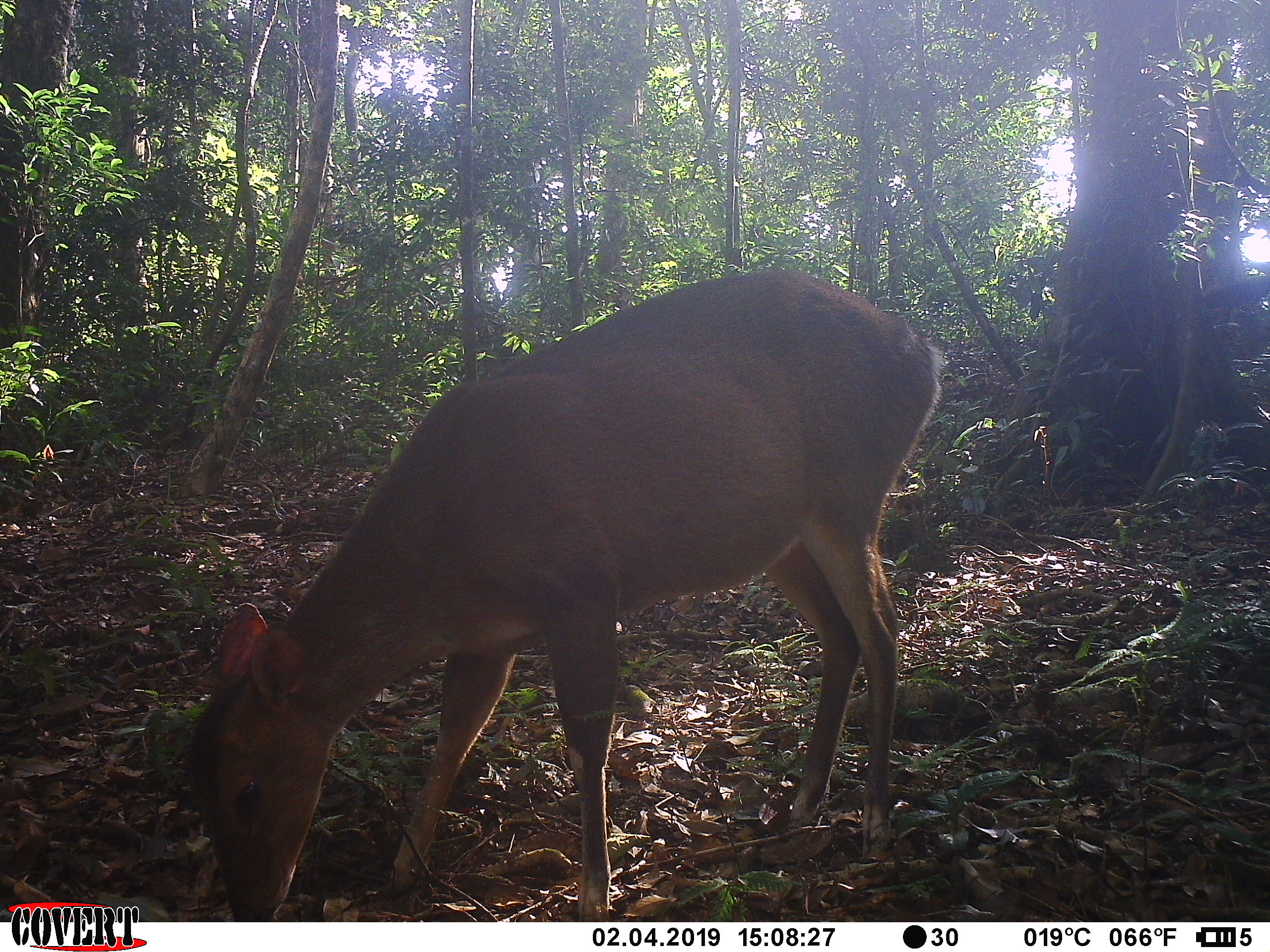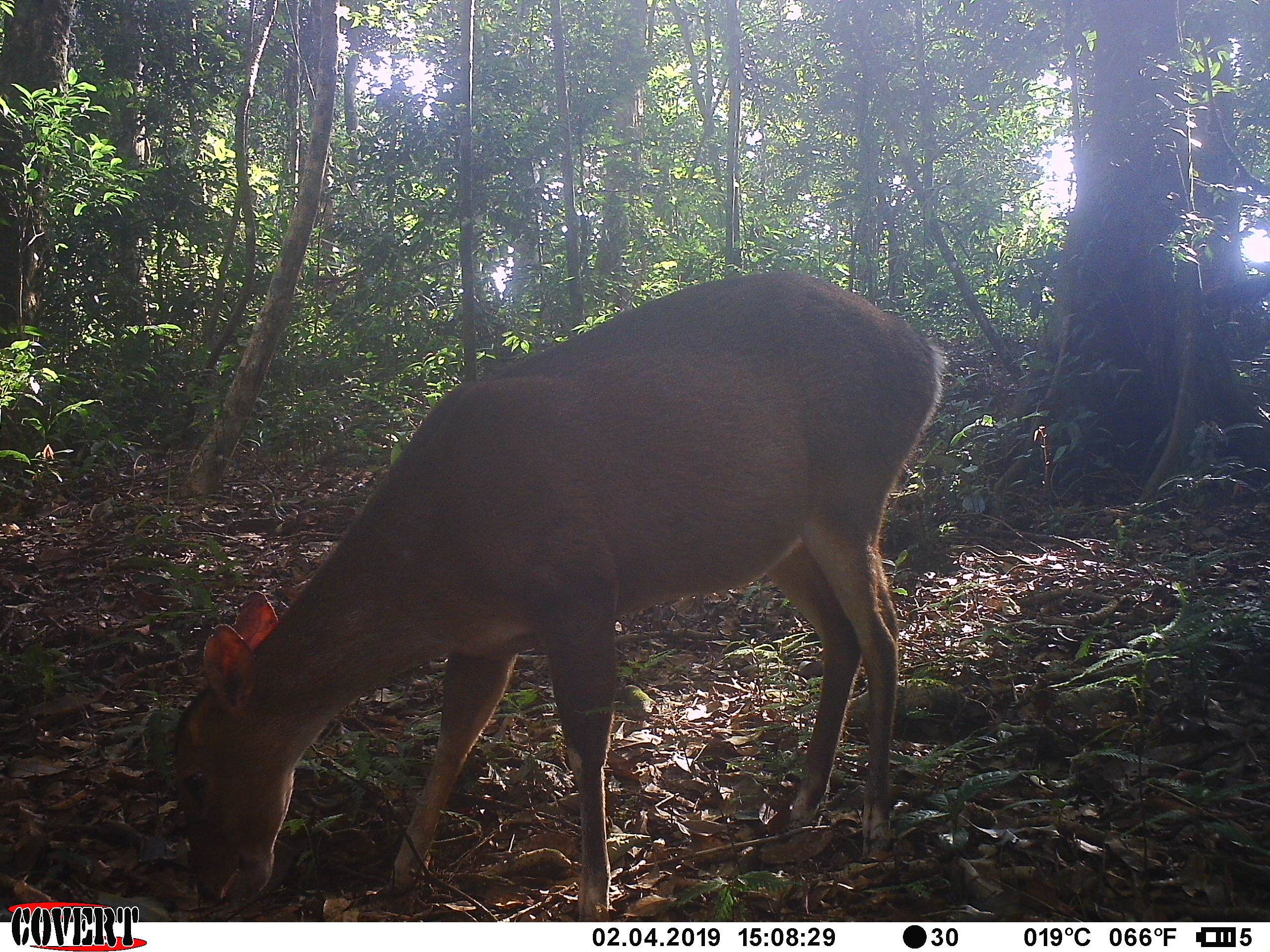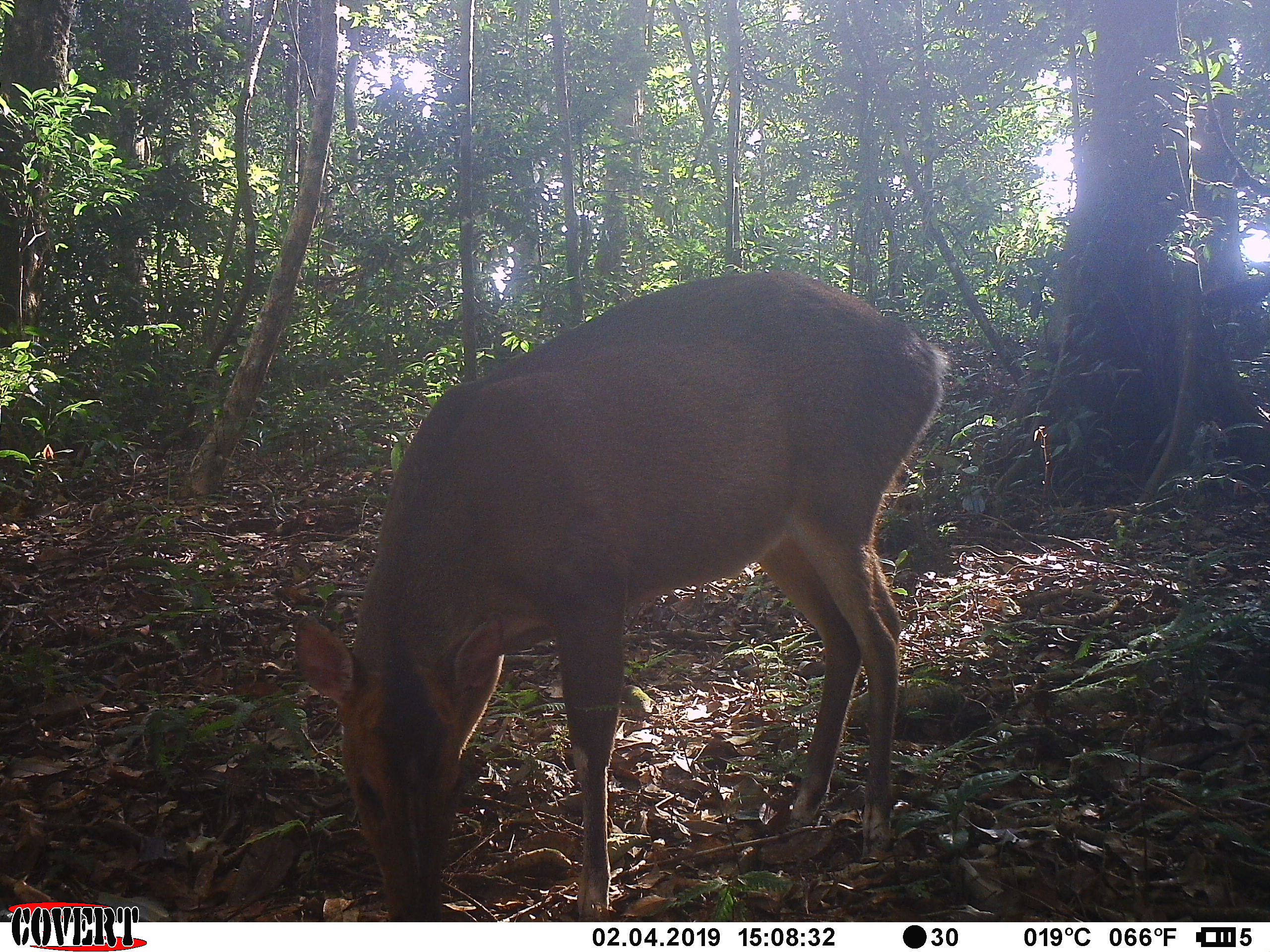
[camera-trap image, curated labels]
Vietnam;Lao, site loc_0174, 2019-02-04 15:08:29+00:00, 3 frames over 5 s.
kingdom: Animalia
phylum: Chordata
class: Mammalia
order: Artiodactyla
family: Cervidae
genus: Muntiacus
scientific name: Muntiacus vuquangensis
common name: large-antlered muntjac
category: large antlered muntjac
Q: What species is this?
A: Large antlered muntjac (large-antlered muntjac) (Muntiacus vuquangensis).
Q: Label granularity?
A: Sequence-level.